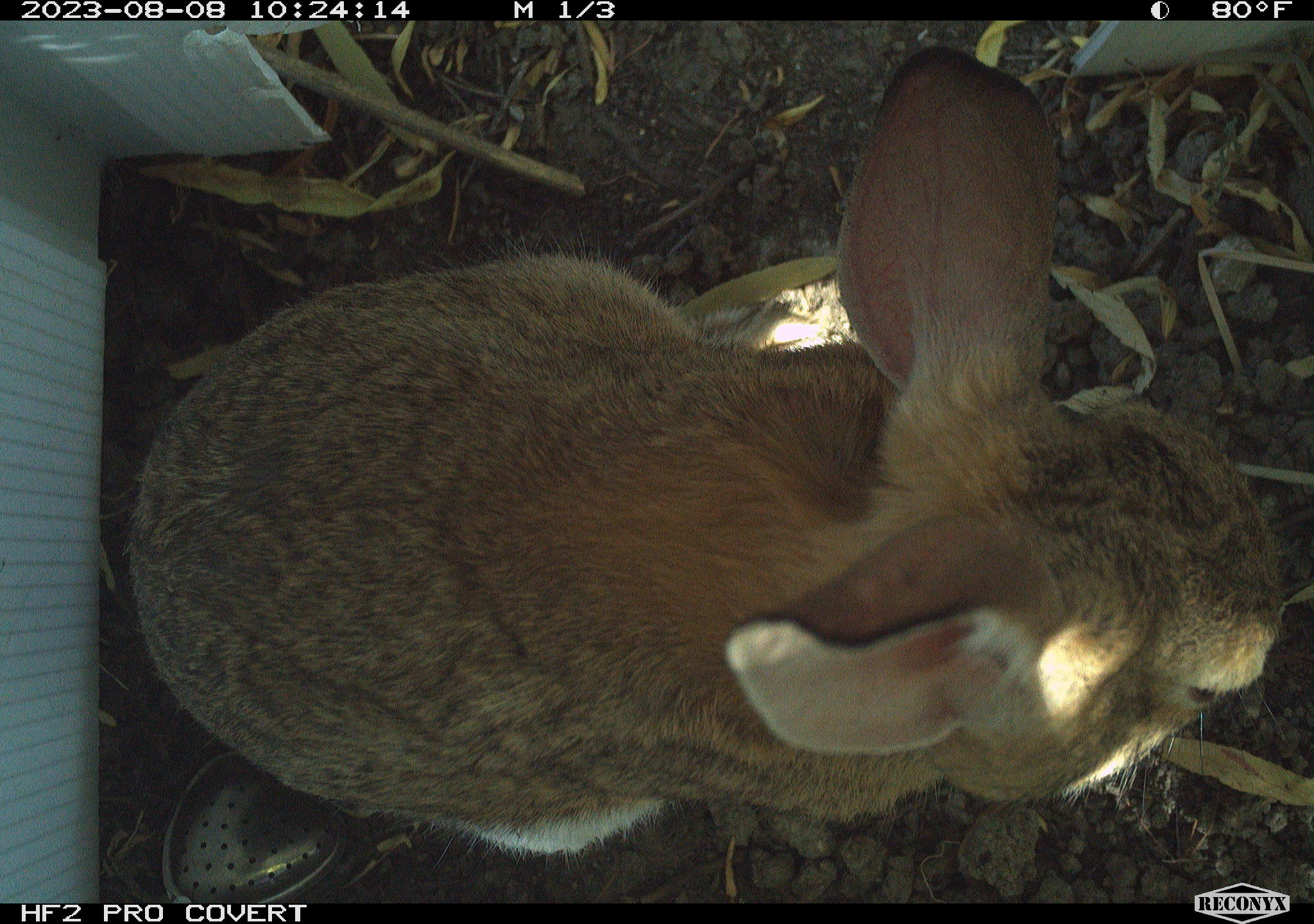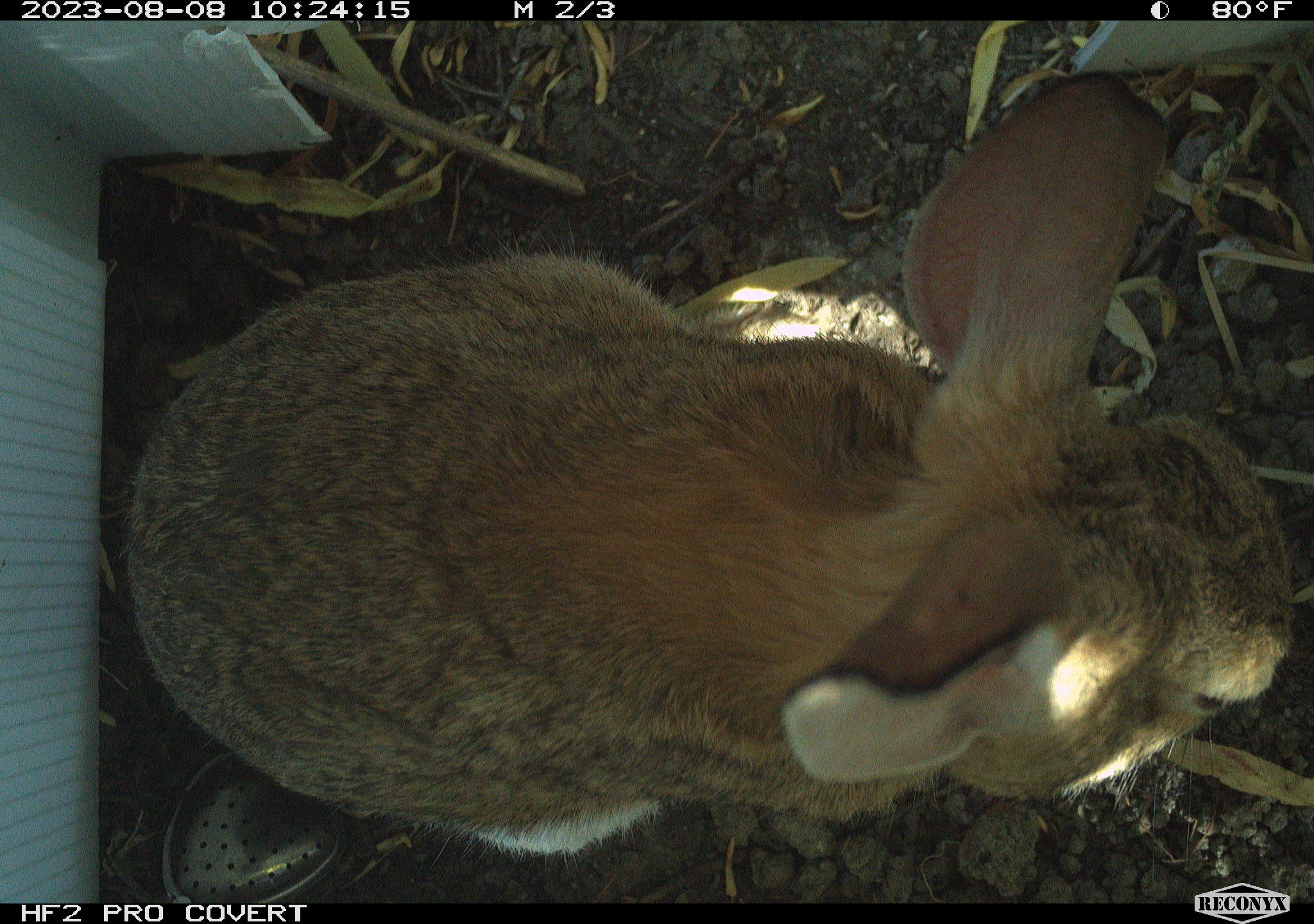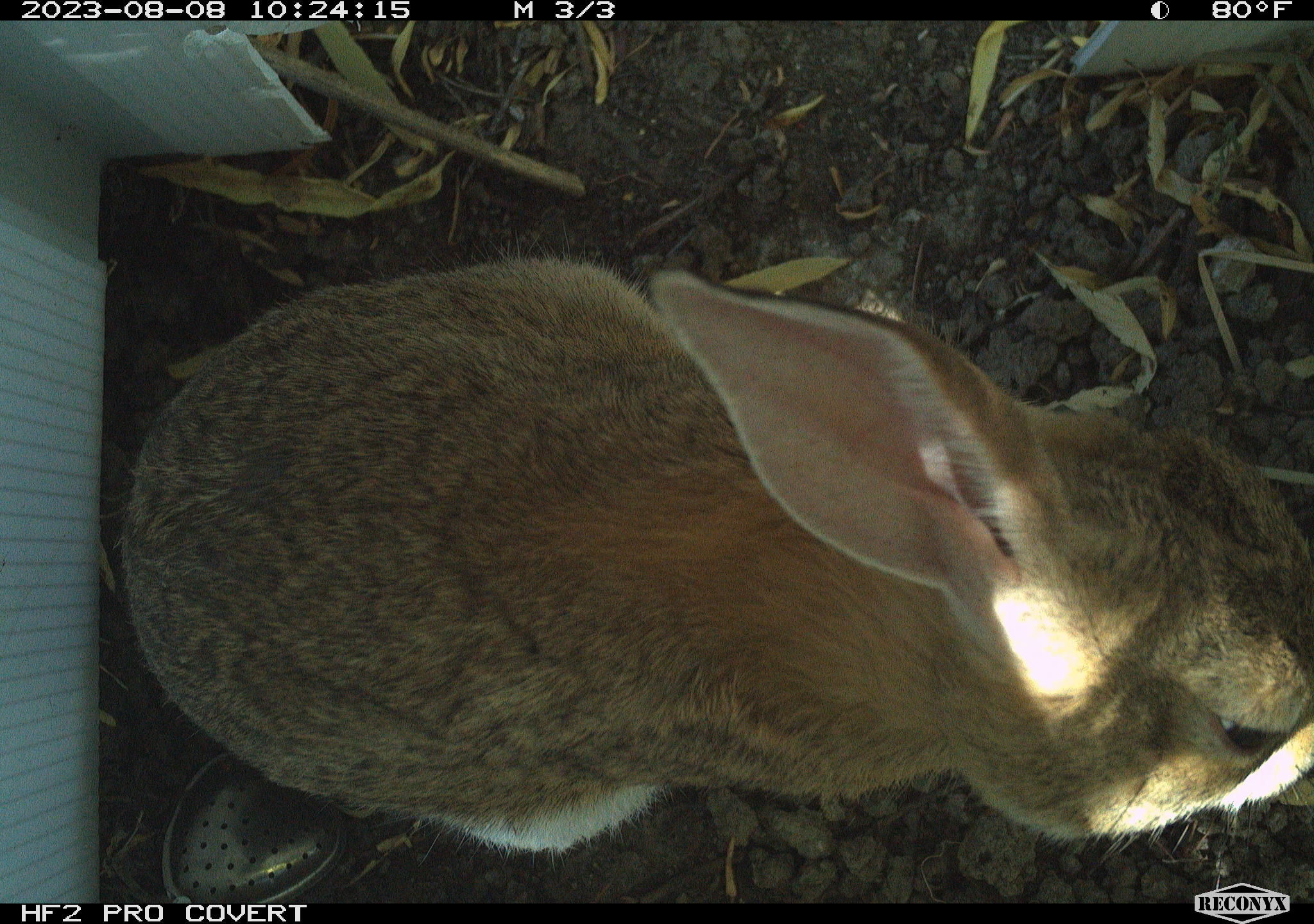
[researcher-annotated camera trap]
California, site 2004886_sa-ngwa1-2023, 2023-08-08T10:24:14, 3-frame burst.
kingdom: Animalia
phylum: Chordata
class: Mammalia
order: Lagomorpha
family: Leporidae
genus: Sylvilagus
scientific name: Sylvilagus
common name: cottontail rabbits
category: sylvilagus species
Sylvilagus species (cottontail rabbits) (Sylvilagus).